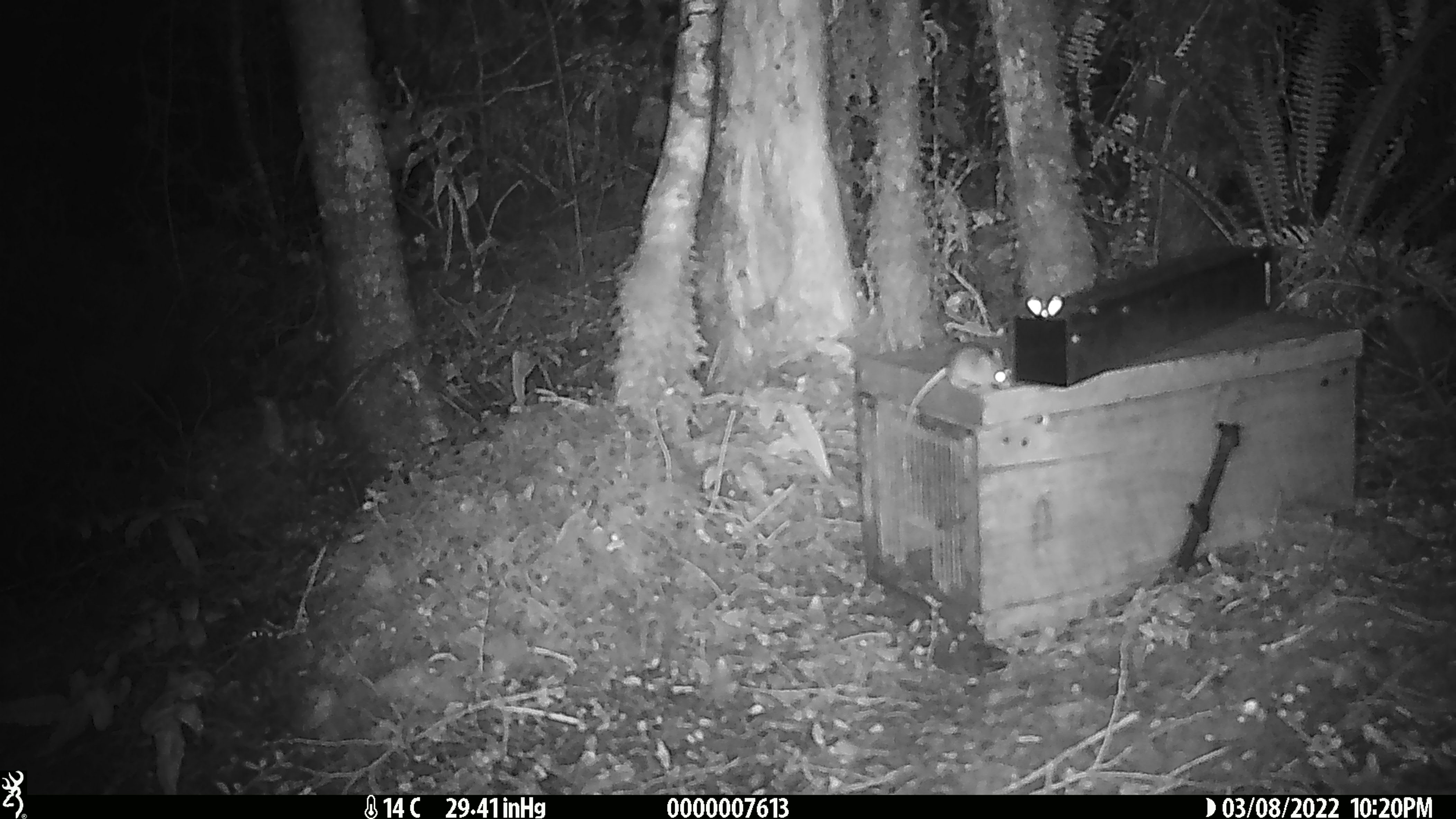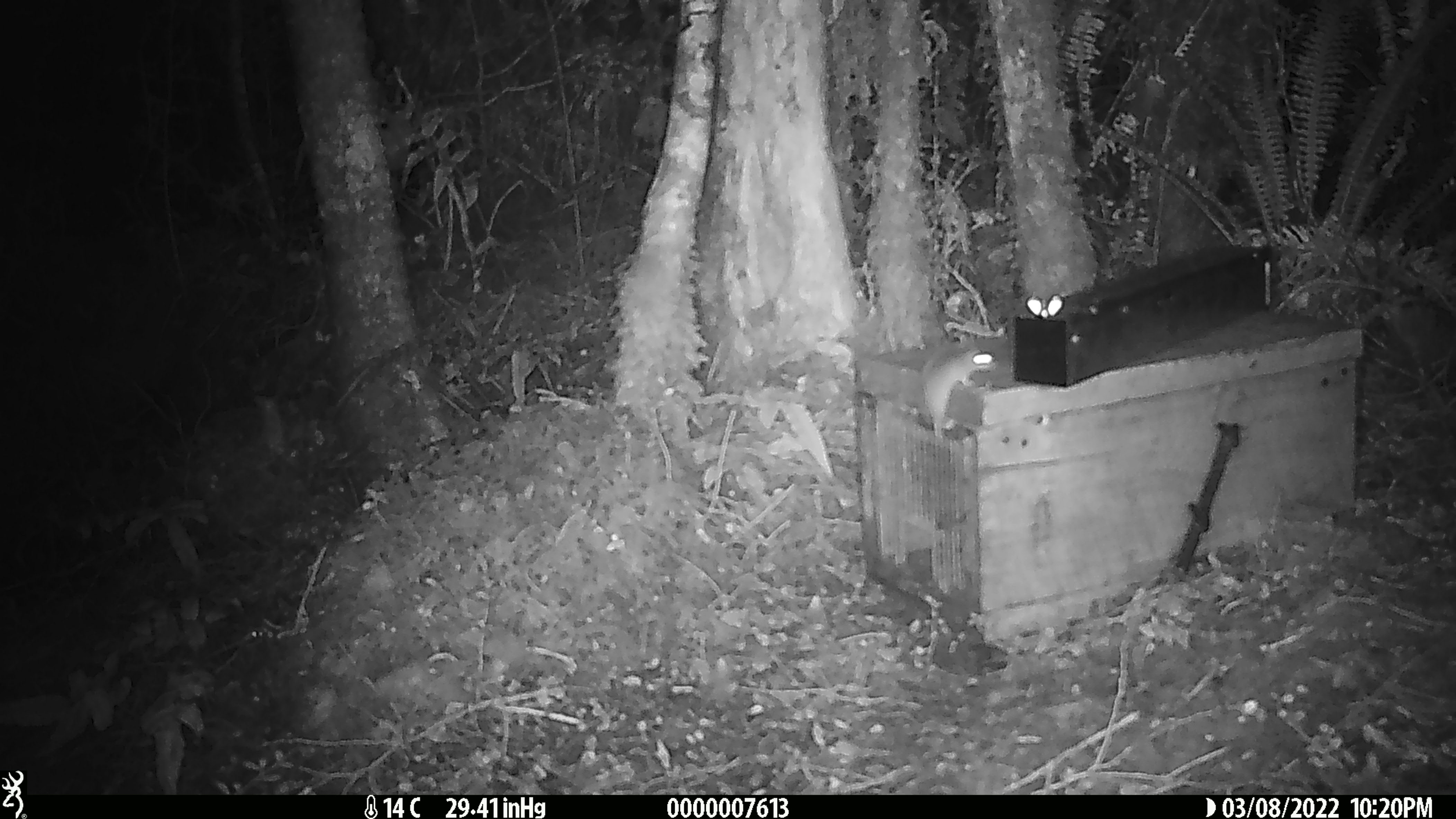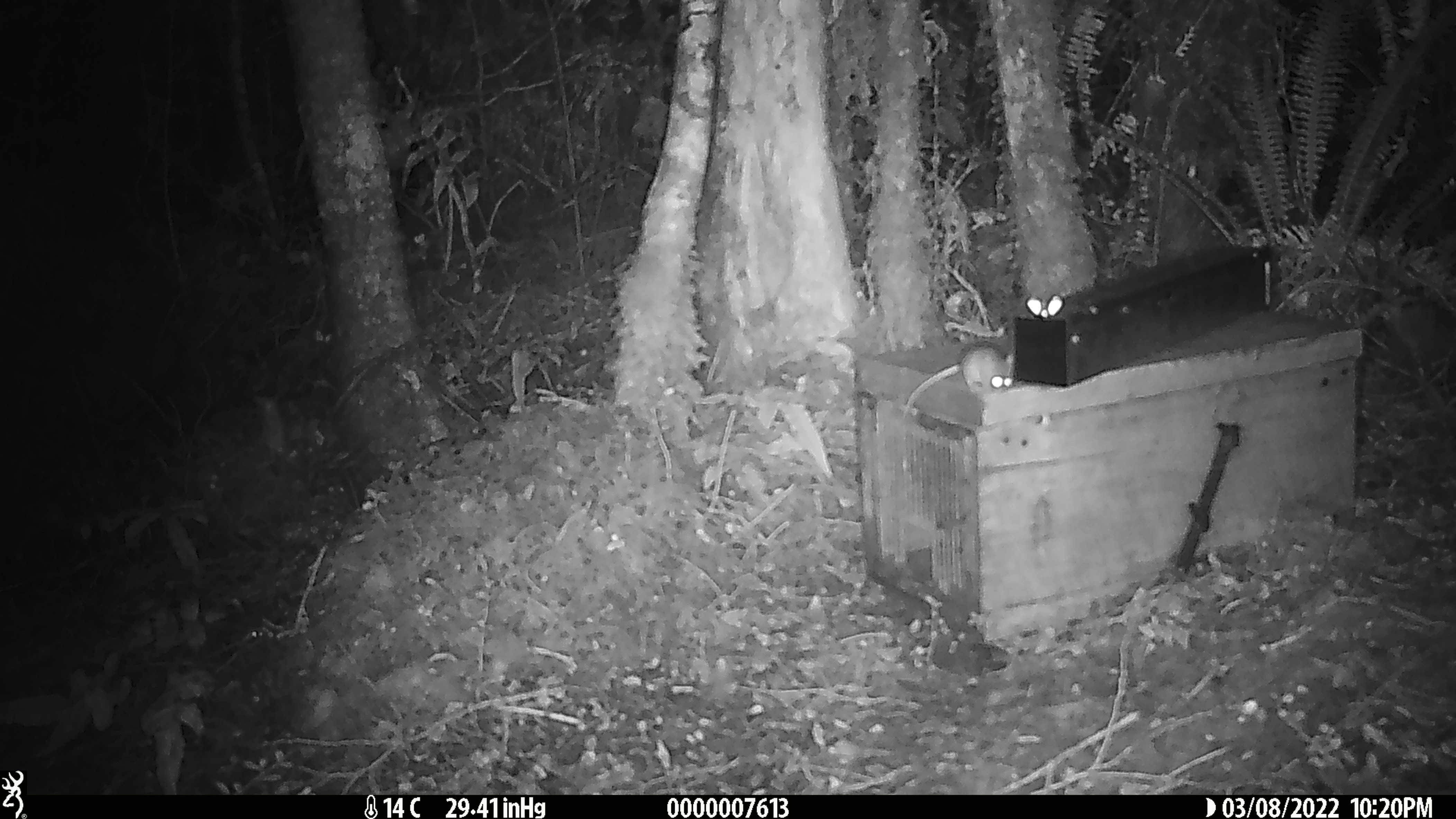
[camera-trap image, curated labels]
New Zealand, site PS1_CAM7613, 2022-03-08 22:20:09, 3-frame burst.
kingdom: Animalia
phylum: Chordata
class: Mammalia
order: Rodentia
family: Muridae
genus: Mus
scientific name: Mus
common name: mouse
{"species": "mouse (Mus)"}